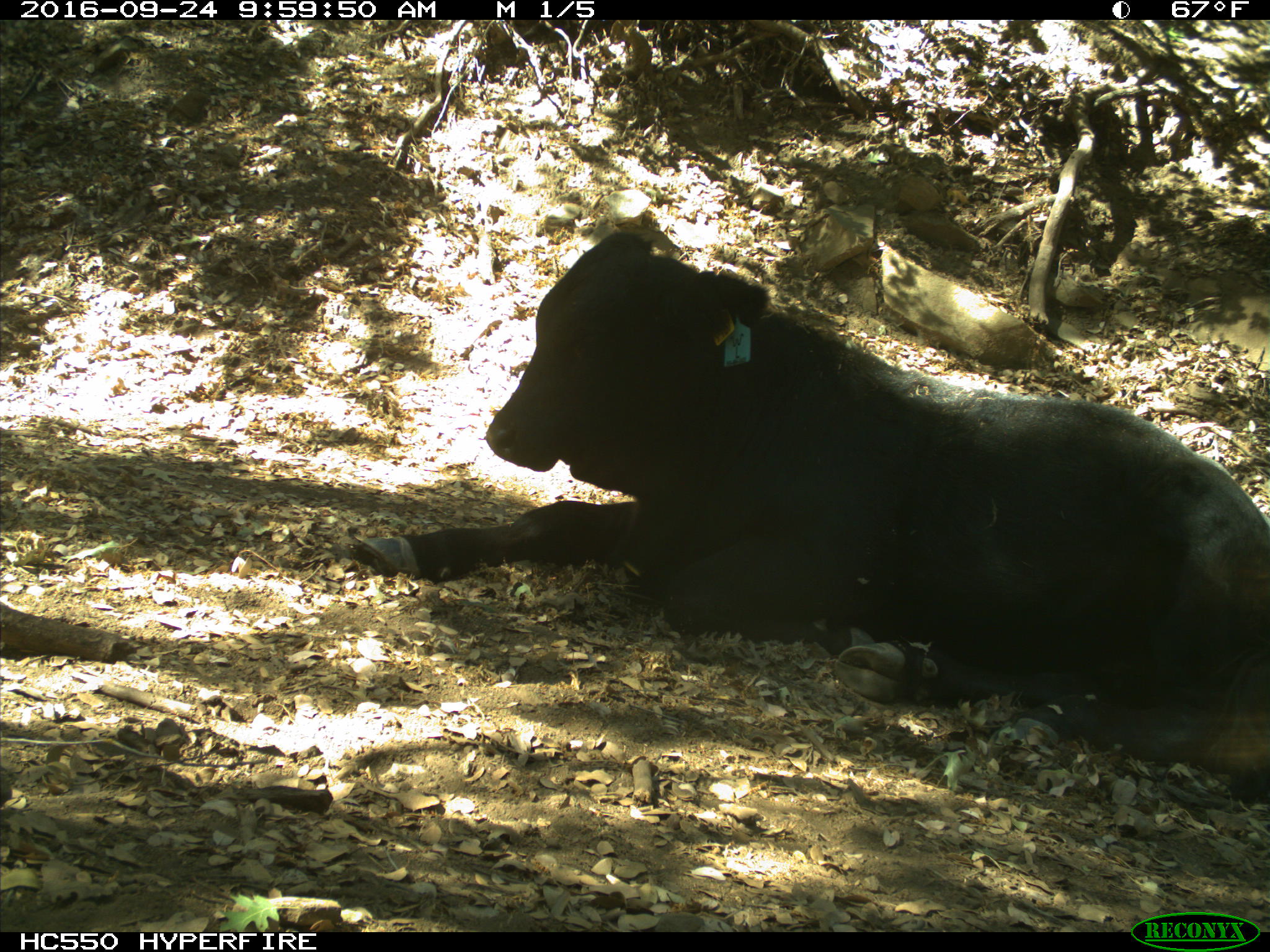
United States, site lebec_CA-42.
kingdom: Animalia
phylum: Chordata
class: Mammalia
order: Artiodactyla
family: Bovidae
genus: Bos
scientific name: Bos taurus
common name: domestic cow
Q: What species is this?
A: Bos taurus (domestic cow).